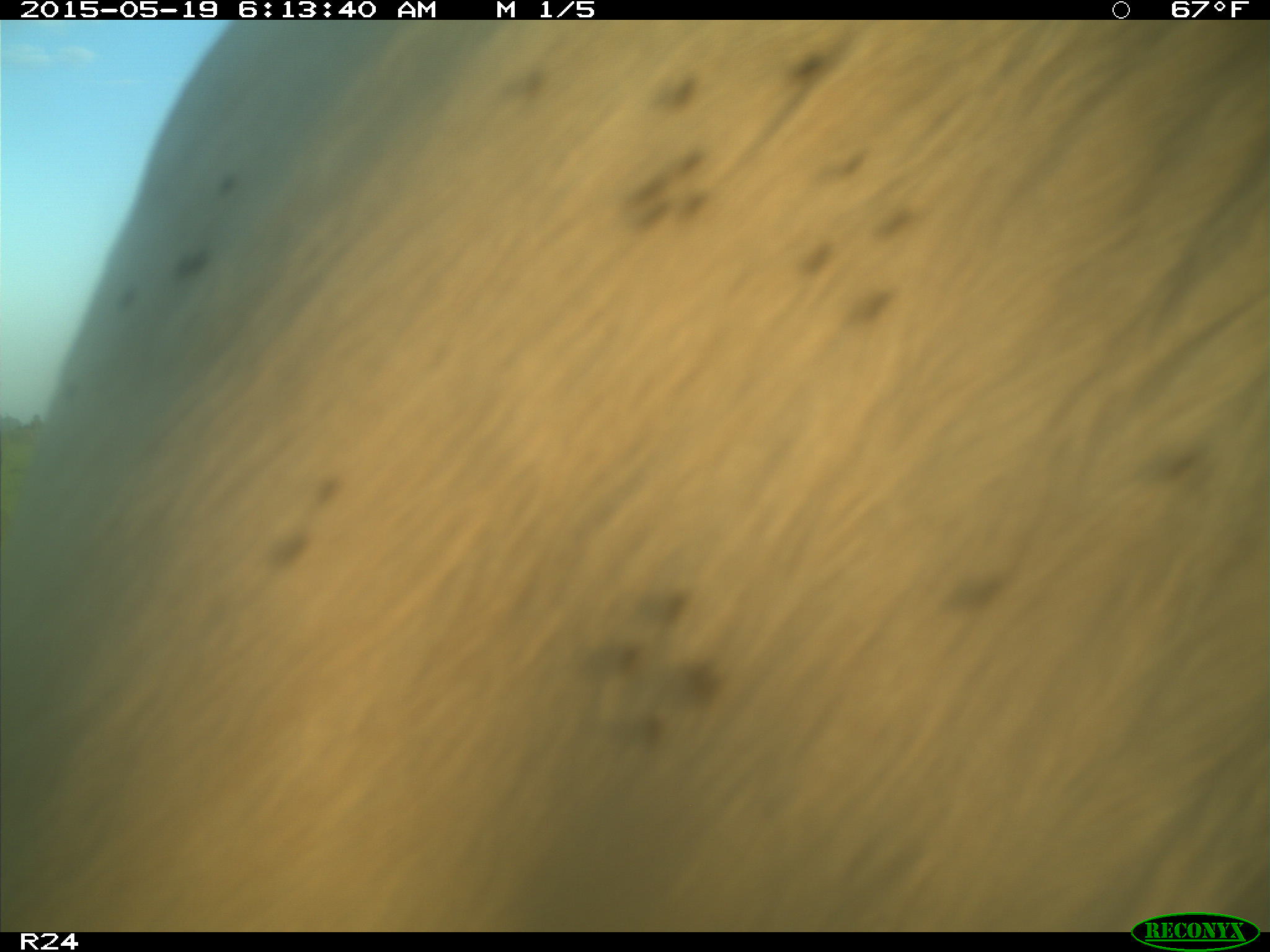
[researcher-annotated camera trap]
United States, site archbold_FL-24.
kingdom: Animalia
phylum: Chordata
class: Mammalia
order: Artiodactyla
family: Bovidae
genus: Bos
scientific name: Bos taurus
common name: domestic cow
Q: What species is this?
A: Bos taurus (domestic cow).